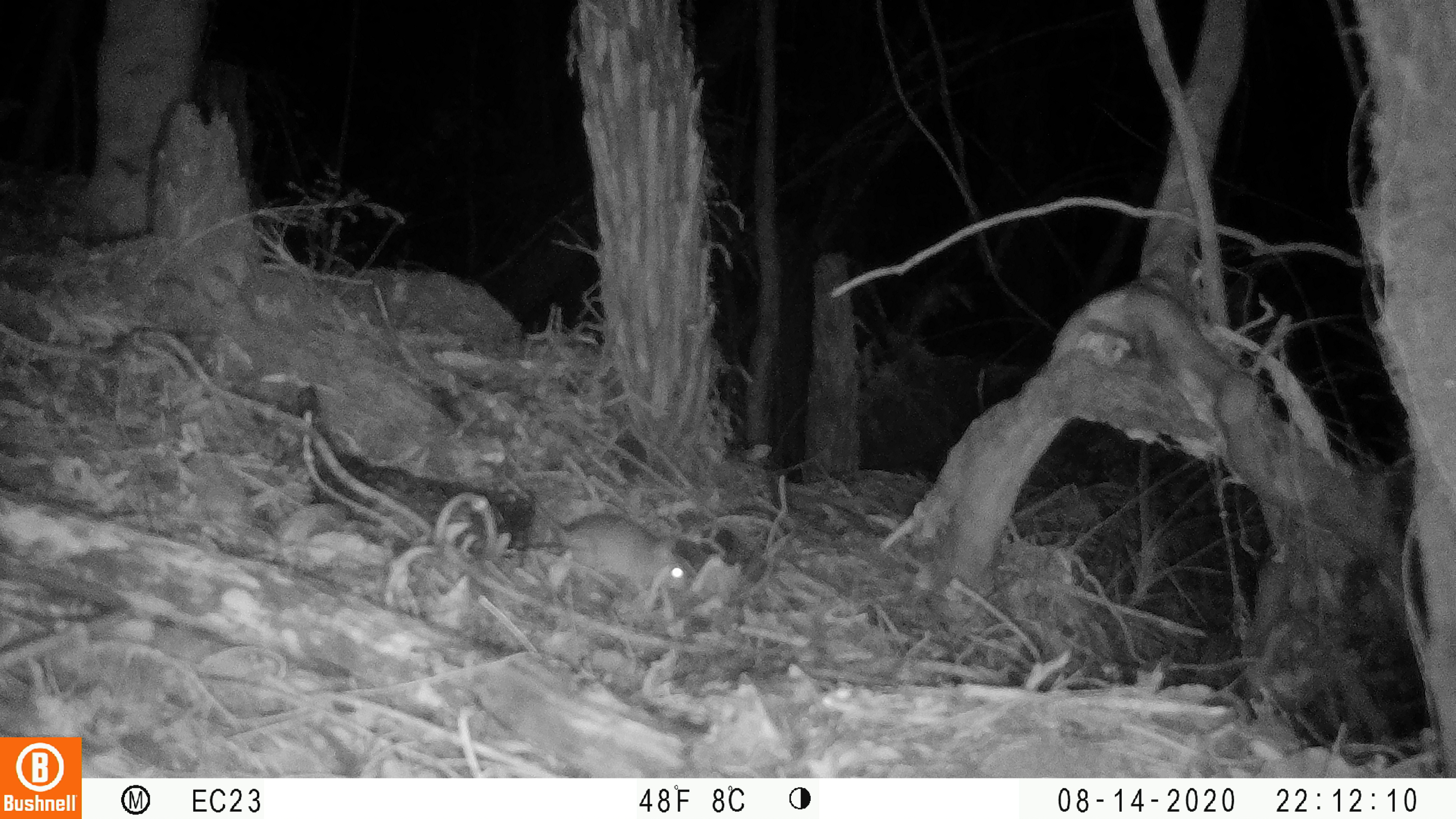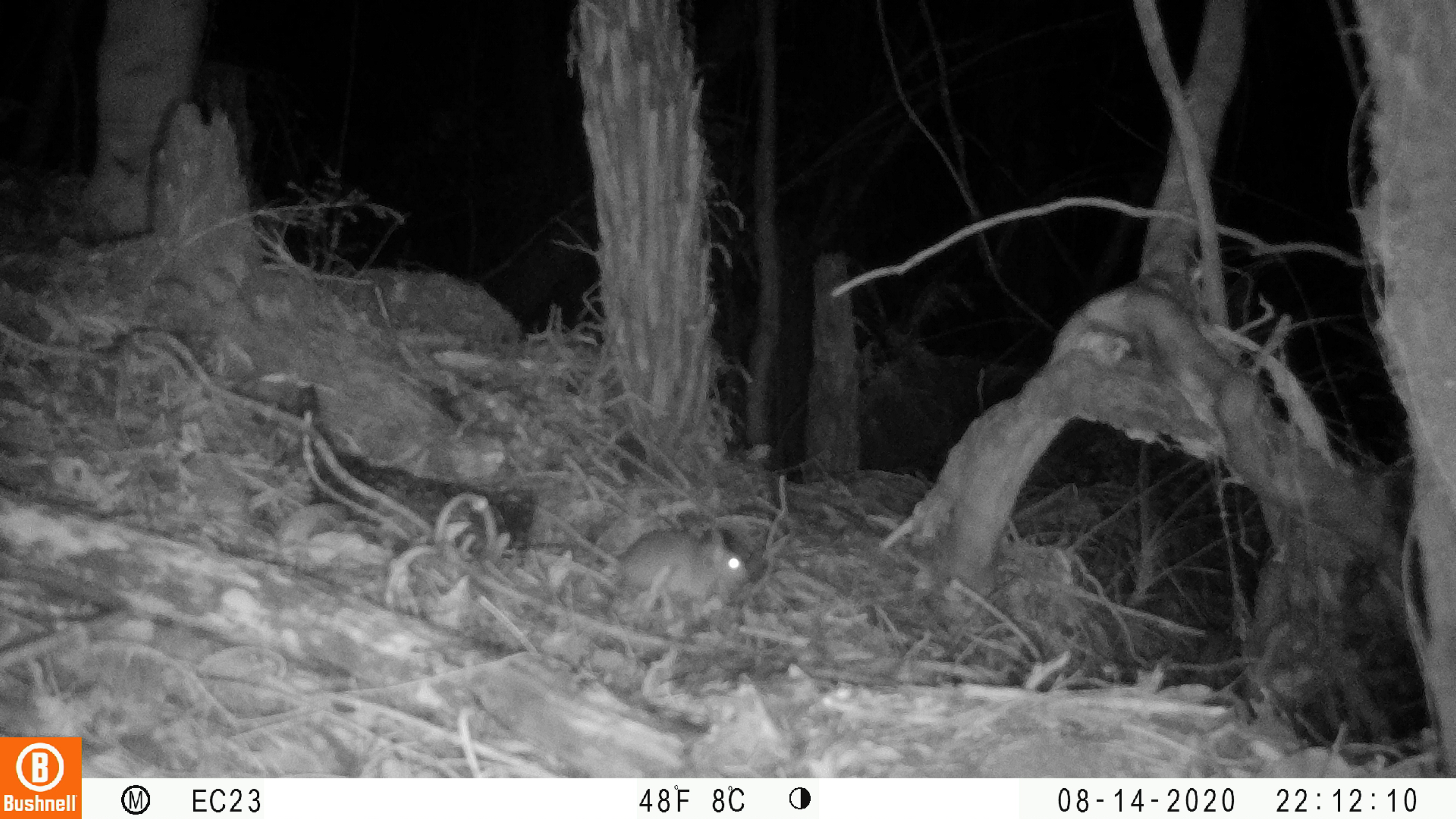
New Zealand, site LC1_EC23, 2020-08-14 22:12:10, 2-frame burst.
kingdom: Animalia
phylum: Chordata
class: Mammalia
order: Rodentia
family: Muridae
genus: Rattus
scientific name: Rattus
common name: rat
Rat (Rattus).